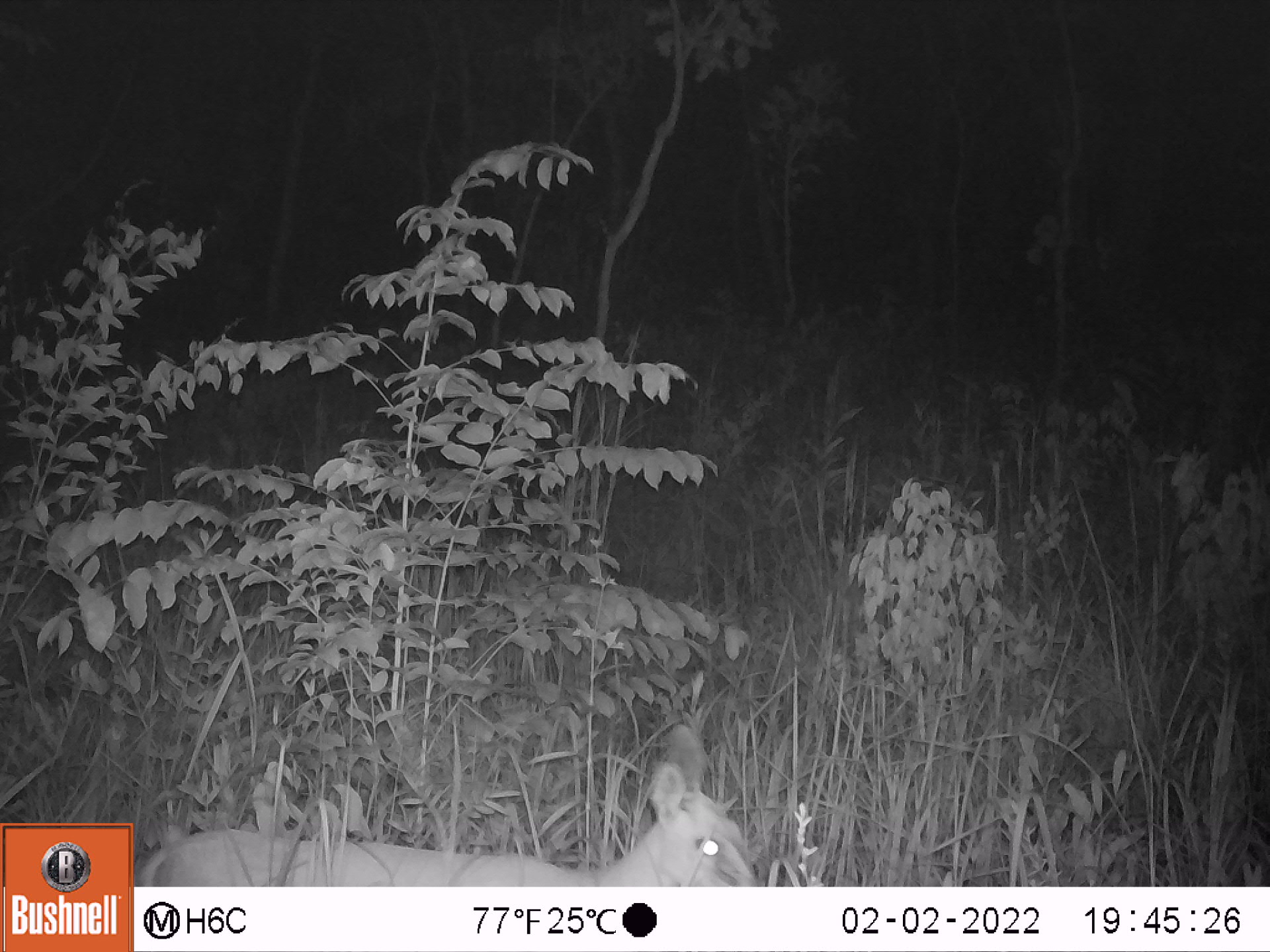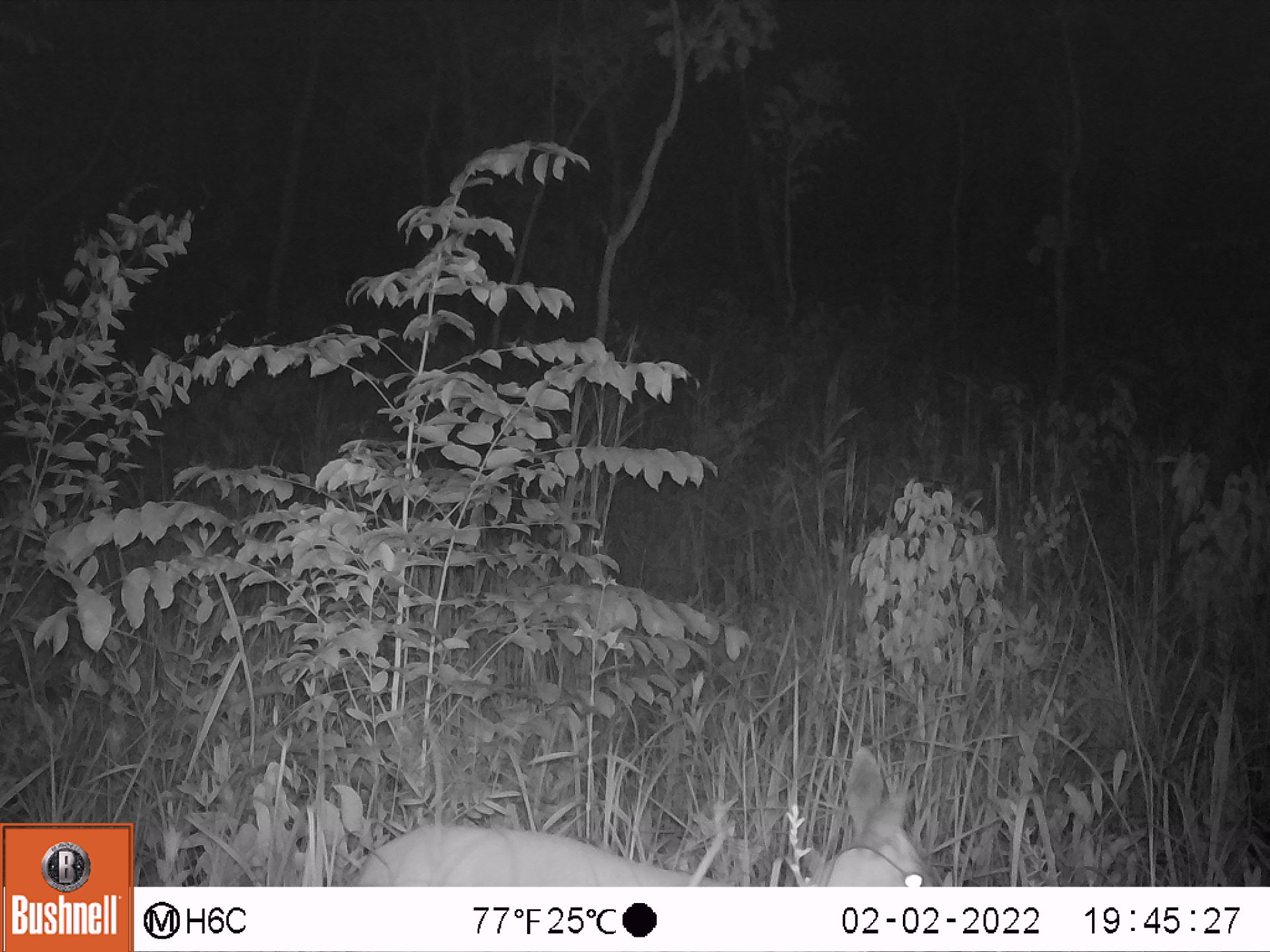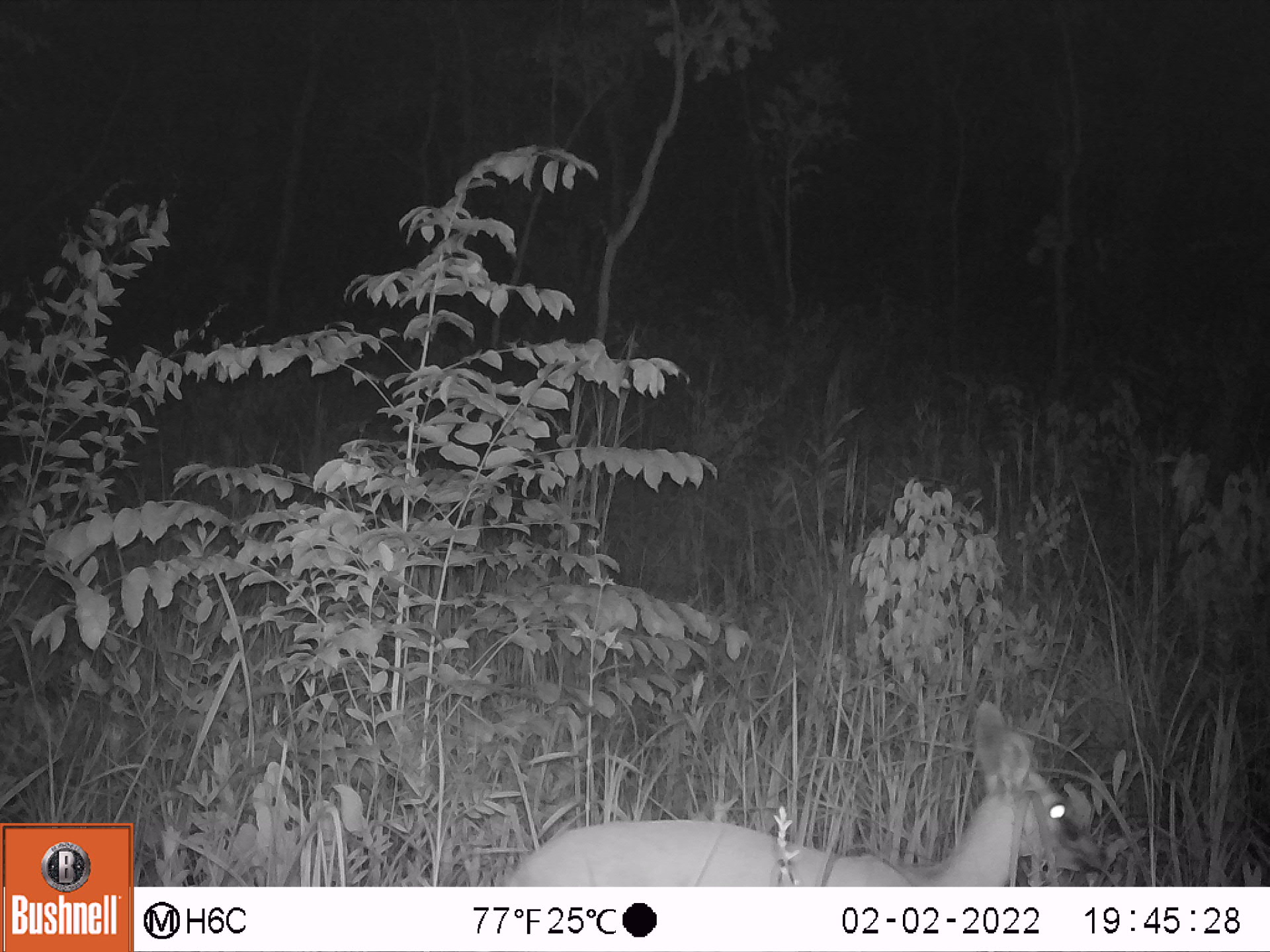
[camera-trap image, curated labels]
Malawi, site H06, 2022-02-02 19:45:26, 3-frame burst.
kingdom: Animalia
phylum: Chordata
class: Mammalia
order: Artiodactyla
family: Bovidae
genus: Sylvicapra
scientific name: Sylvicapra grimmia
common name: common duiker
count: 1